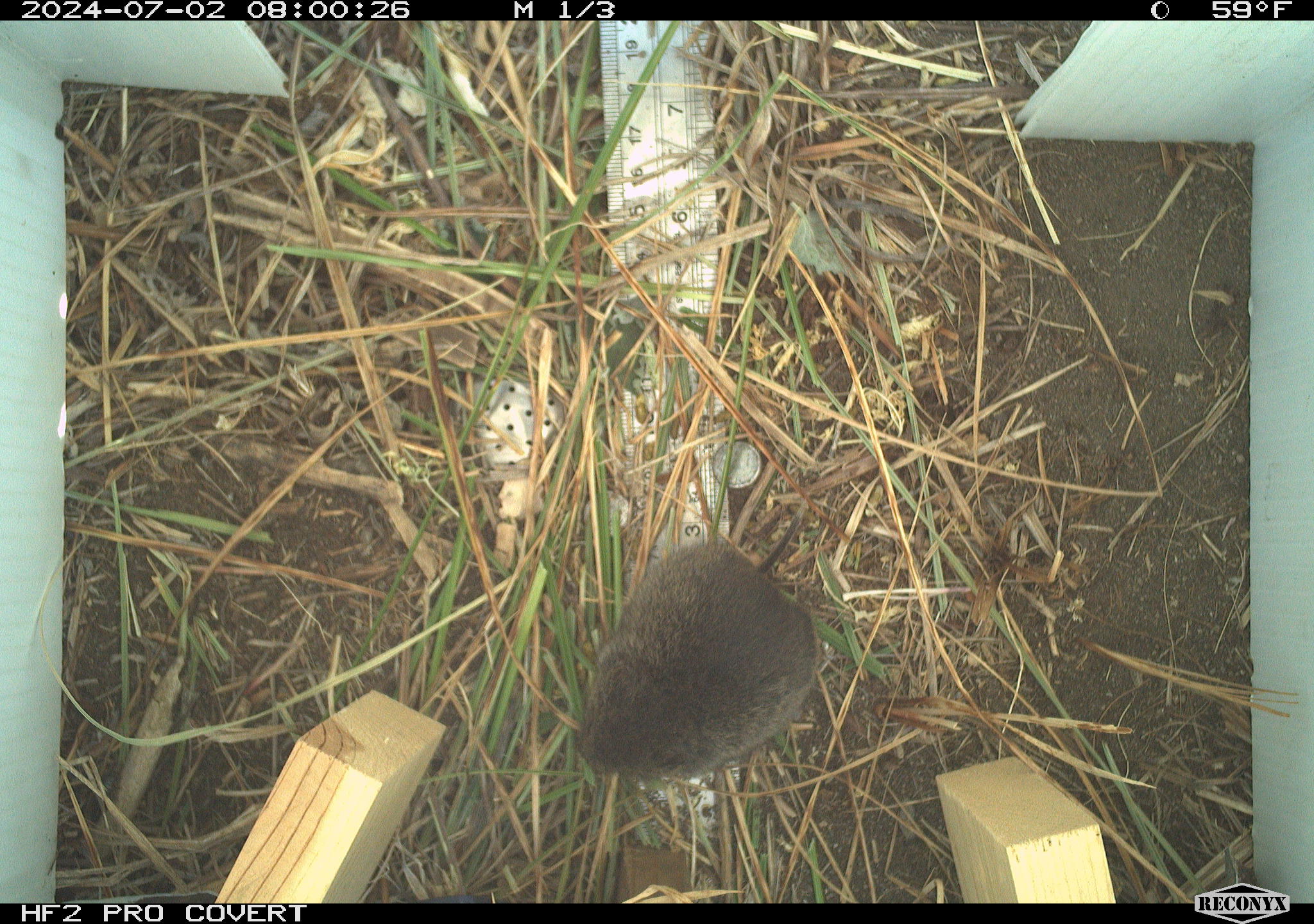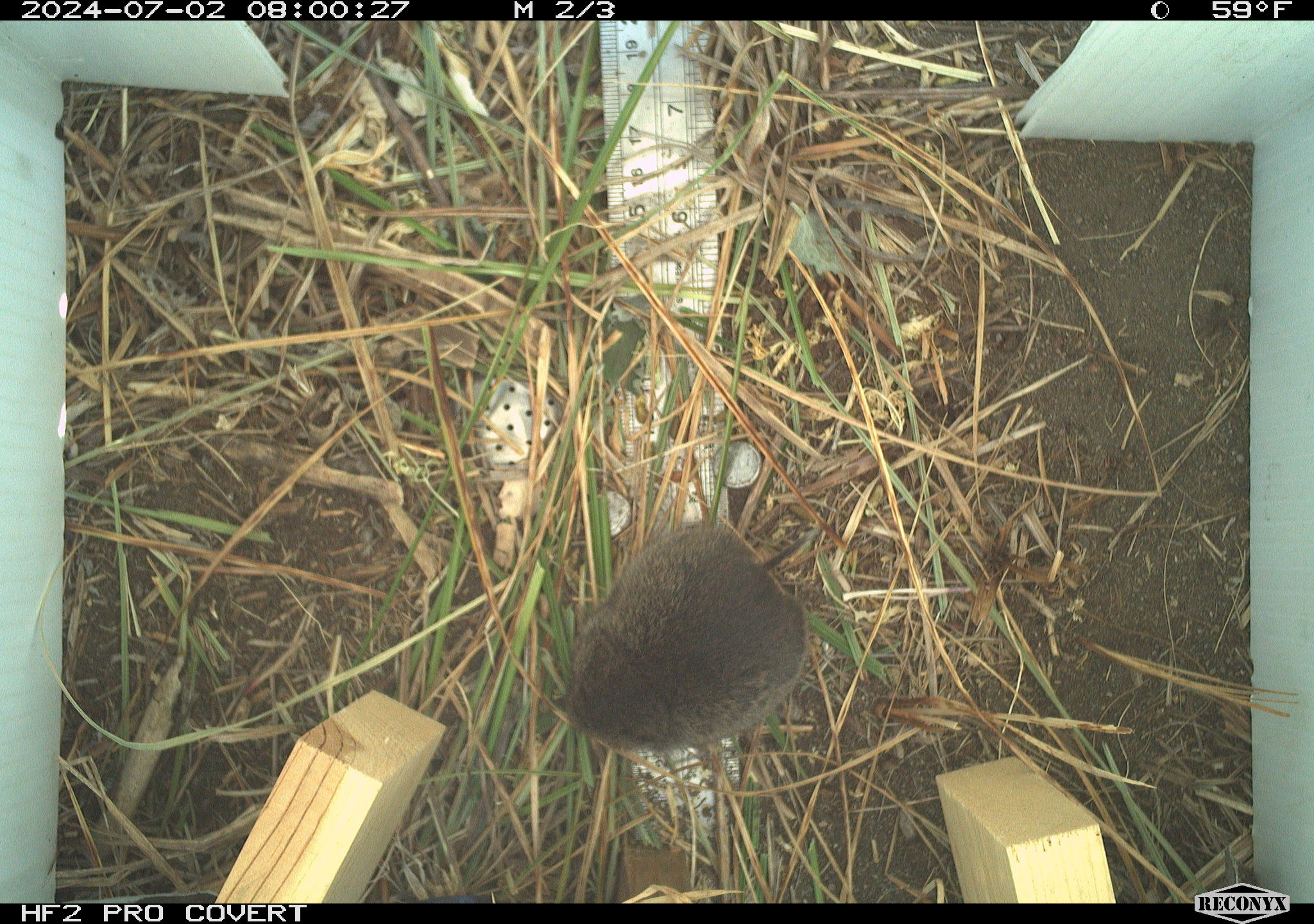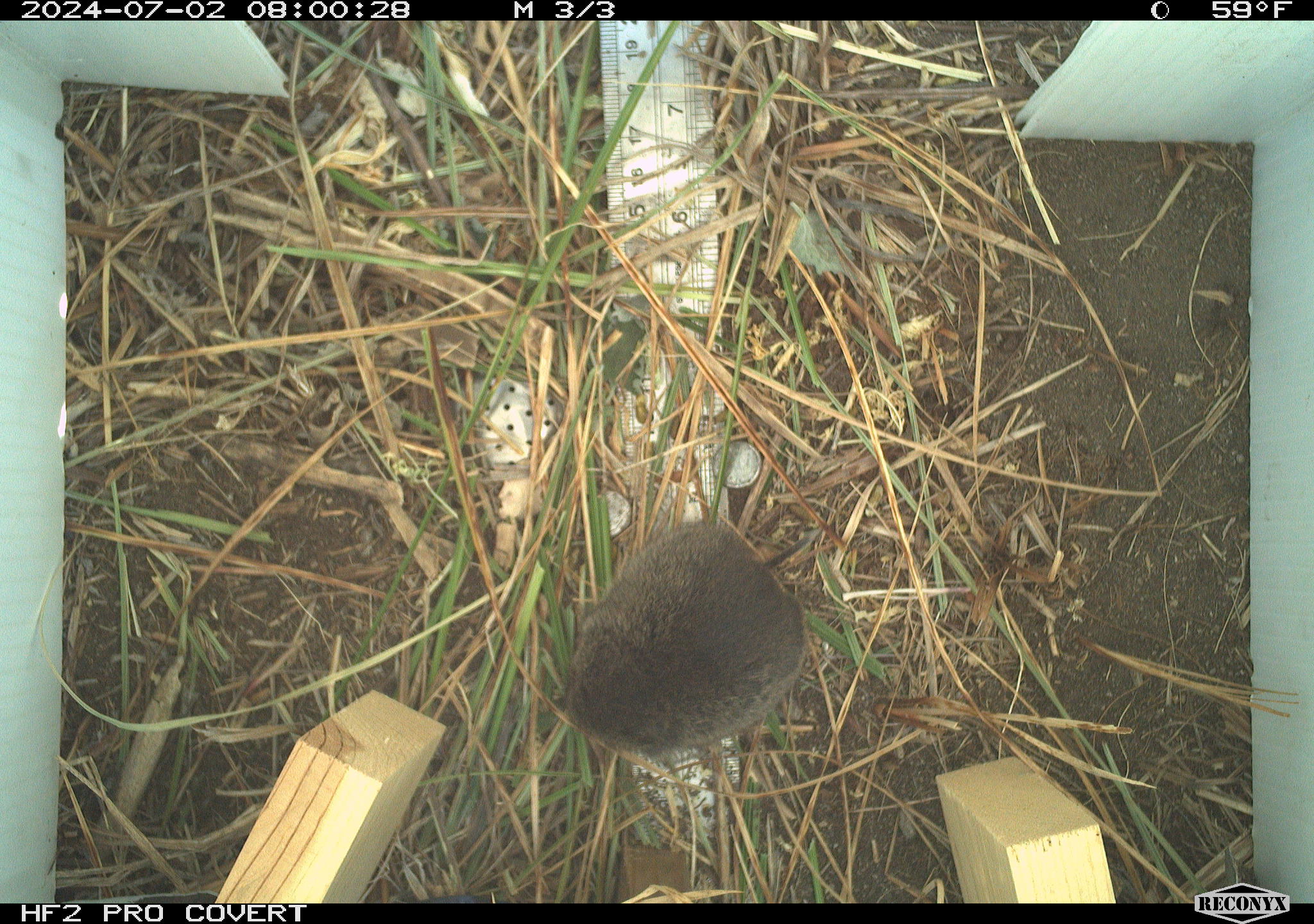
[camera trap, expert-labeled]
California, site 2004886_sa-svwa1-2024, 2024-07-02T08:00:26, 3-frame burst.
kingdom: Animalia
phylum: Chordata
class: Mammalia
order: Rodentia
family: Cricetidae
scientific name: Arvicolinae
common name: voles, lemmings, and muskrats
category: arvicolinae subfamily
Arvicolinae subfamily (voles, lemmings, and muskrats) (Arvicolinae).